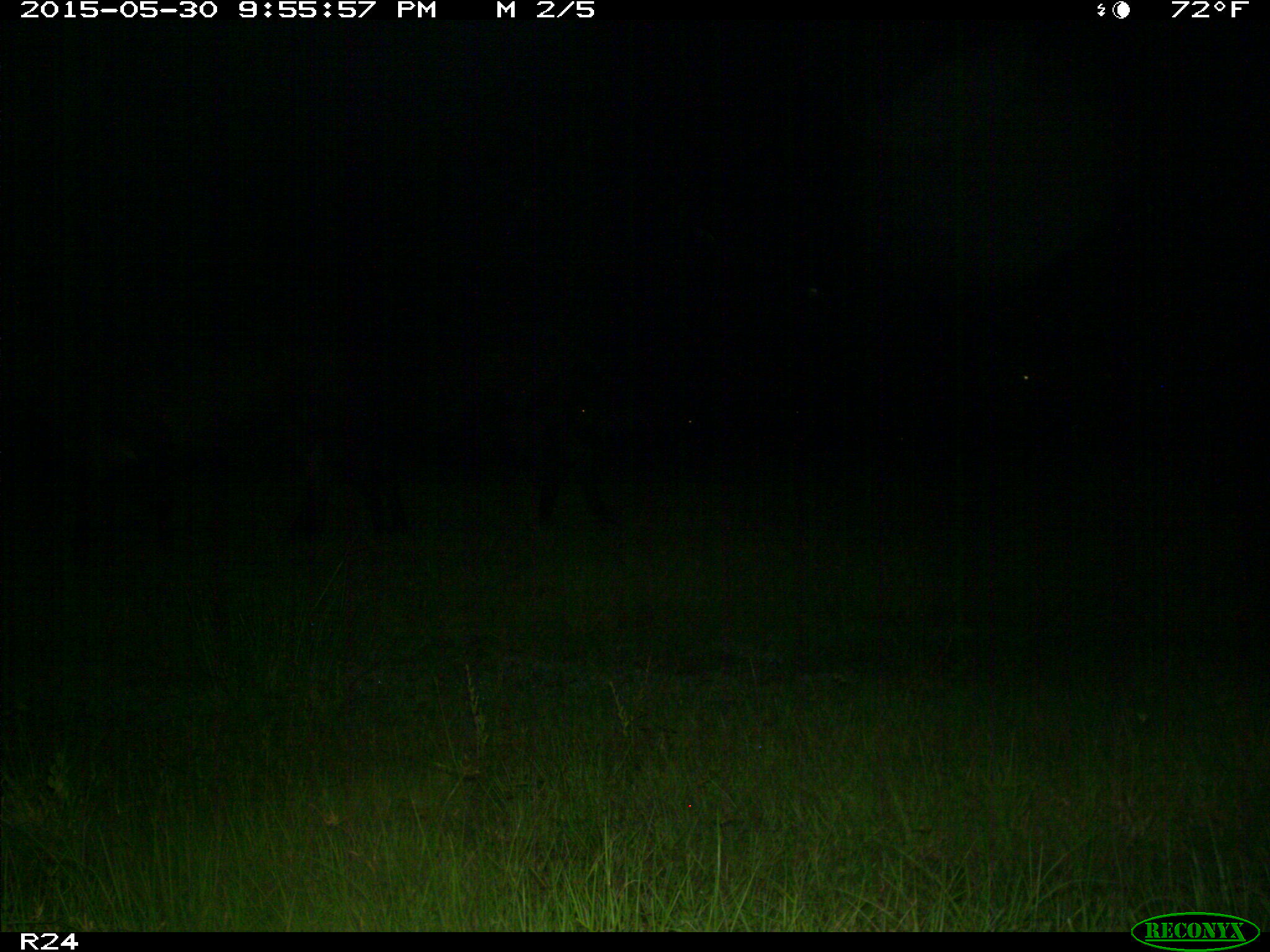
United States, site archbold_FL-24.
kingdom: Animalia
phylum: Chordata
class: Mammalia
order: Artiodactyla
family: Bovidae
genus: Bos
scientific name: Bos taurus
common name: domestic cow